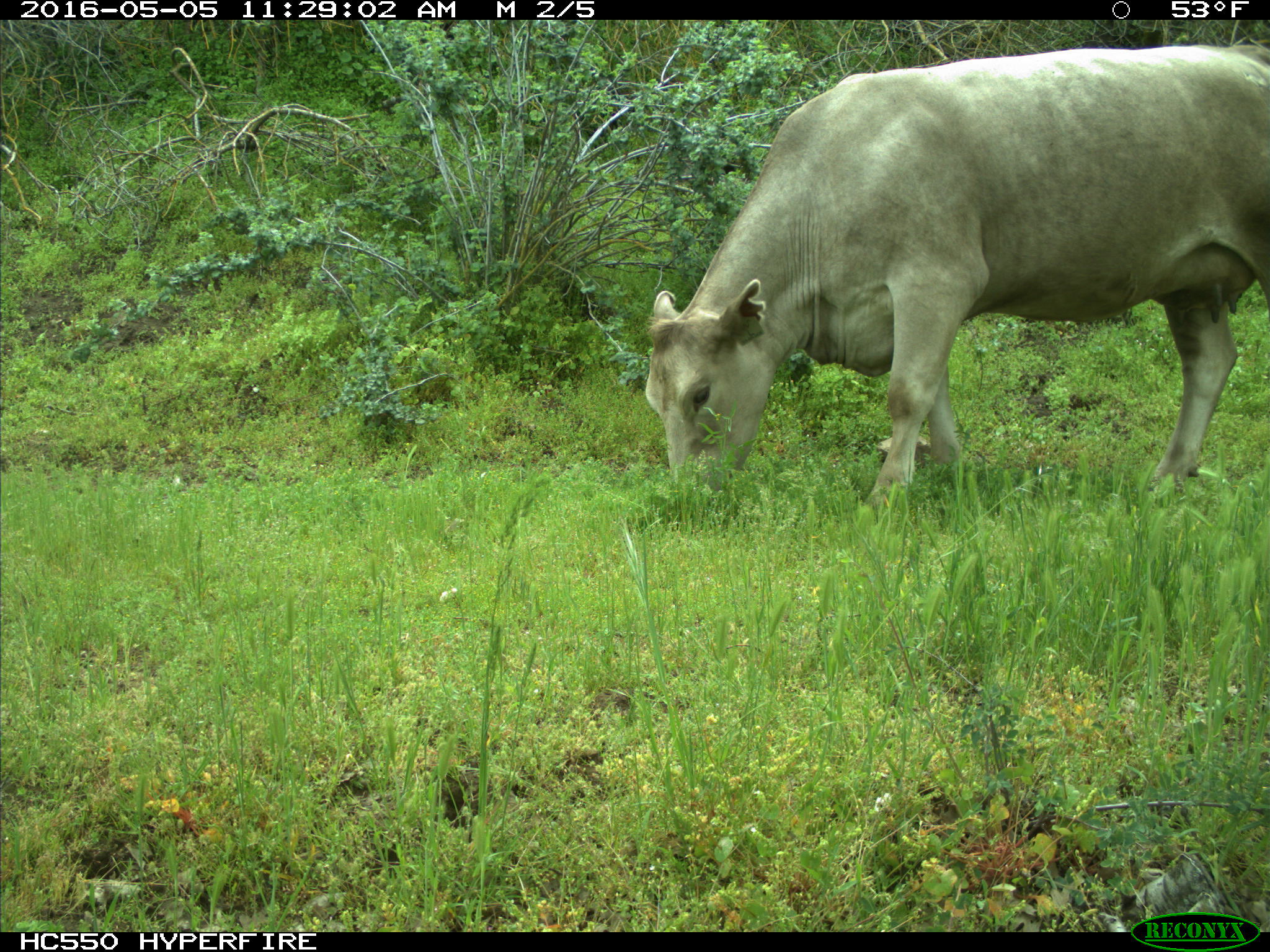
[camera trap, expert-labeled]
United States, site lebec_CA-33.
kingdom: Animalia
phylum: Chordata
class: Mammalia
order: Artiodactyla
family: Bovidae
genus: Bos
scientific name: Bos taurus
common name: domestic cow